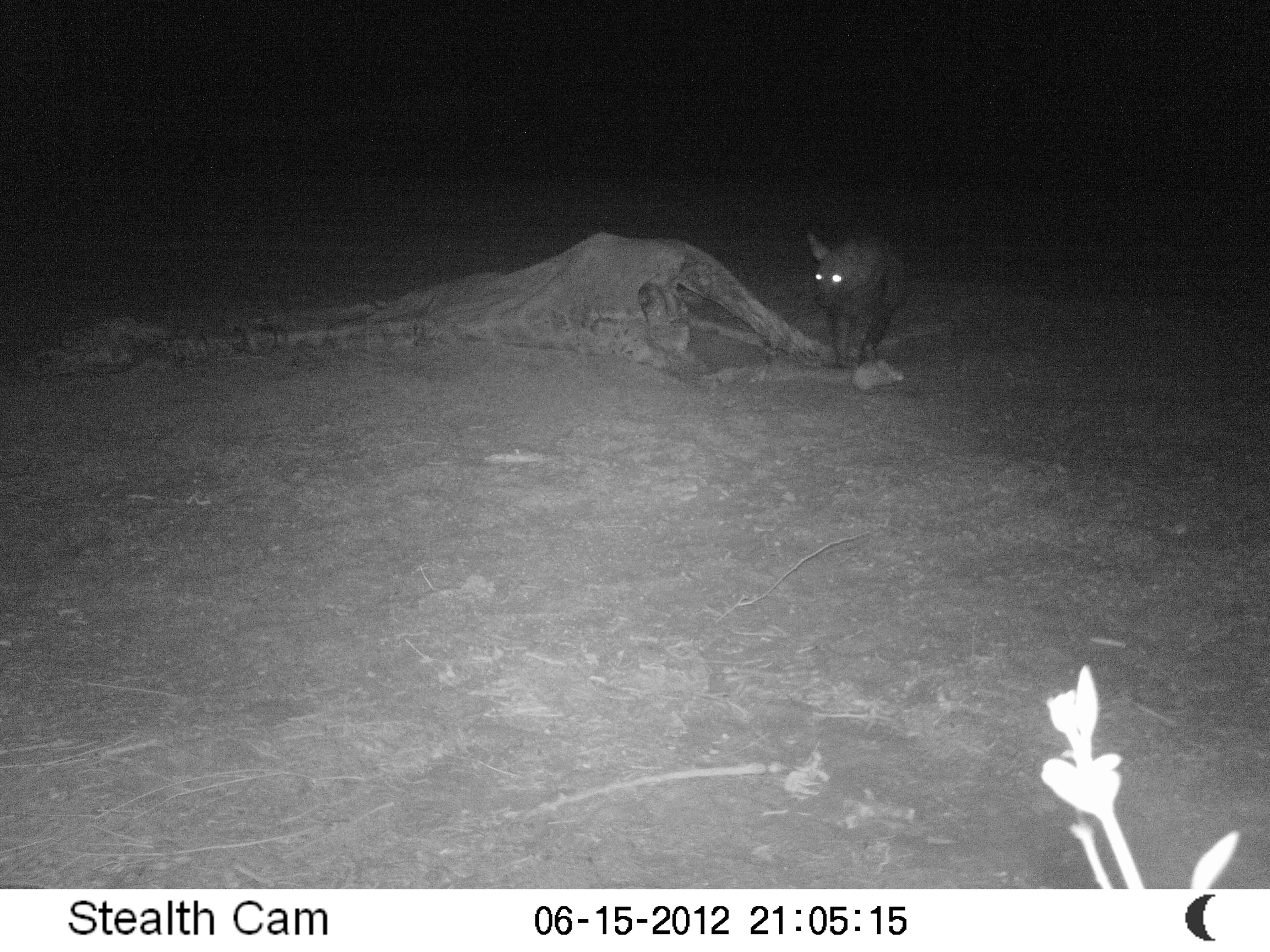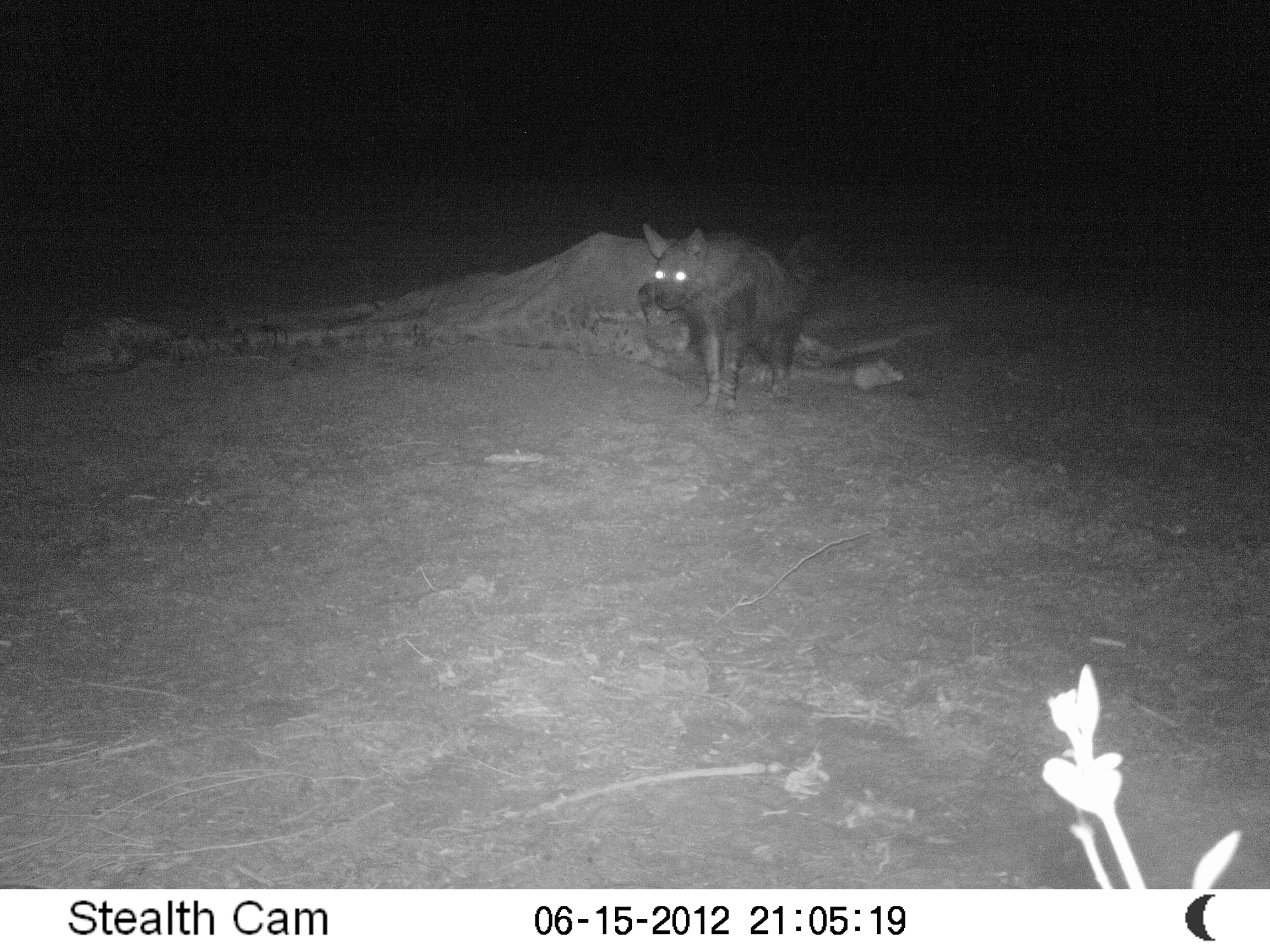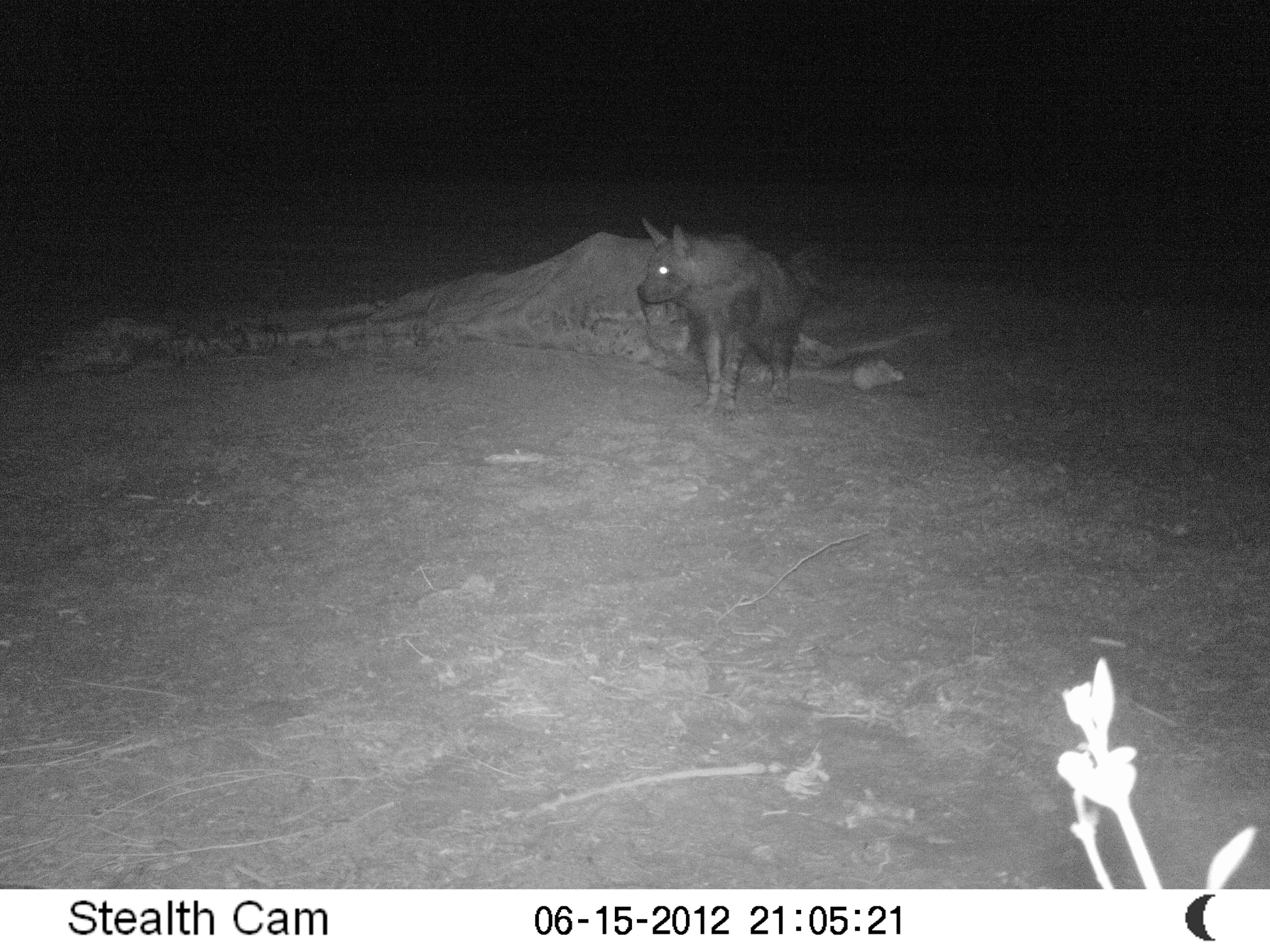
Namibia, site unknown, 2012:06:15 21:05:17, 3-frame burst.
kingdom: Animalia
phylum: Chordata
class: Mammalia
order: Carnivora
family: Hyaenidae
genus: Parahyaena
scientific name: Parahyaena brunnea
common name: brown hyena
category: hyaena brunnea